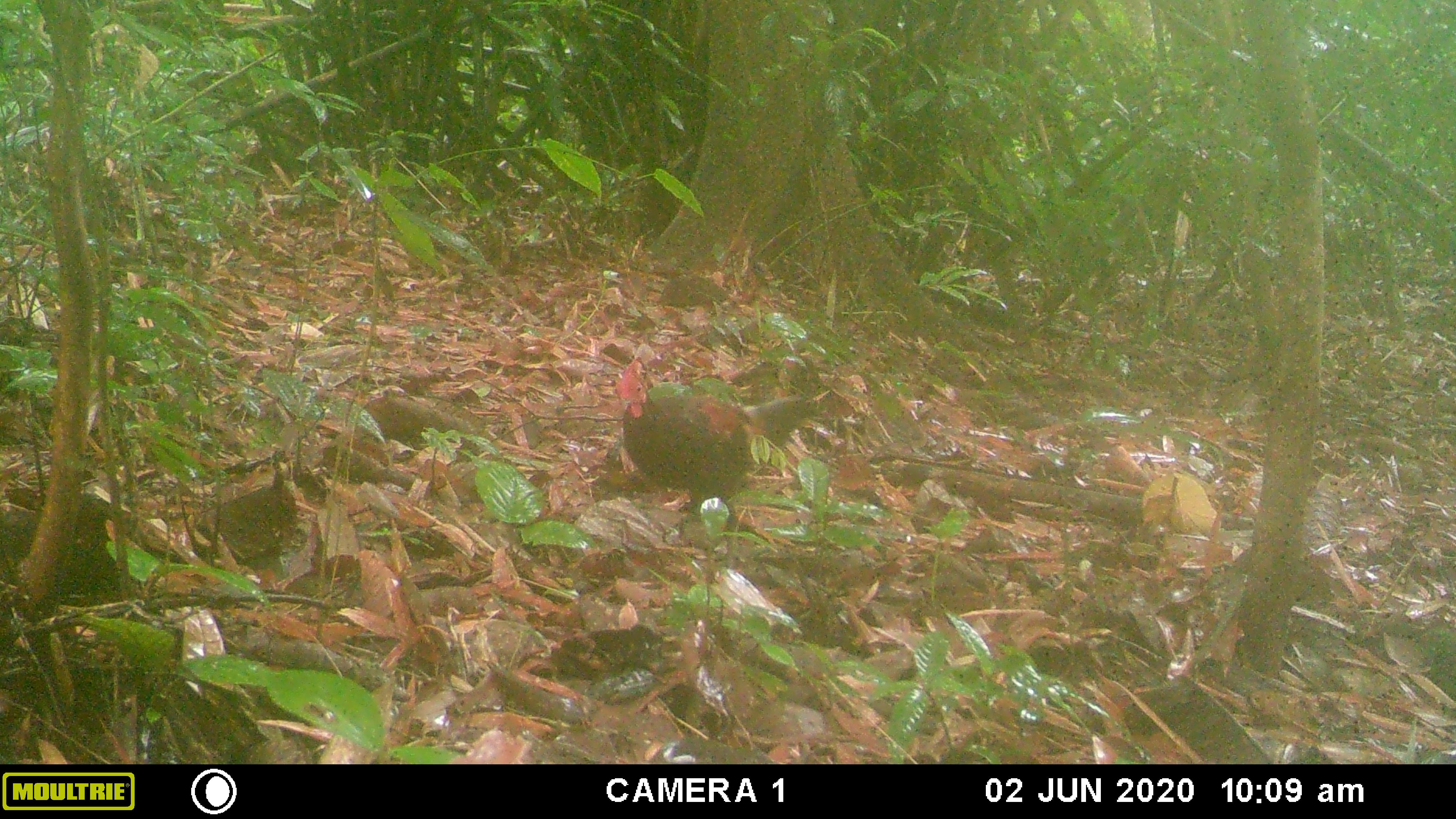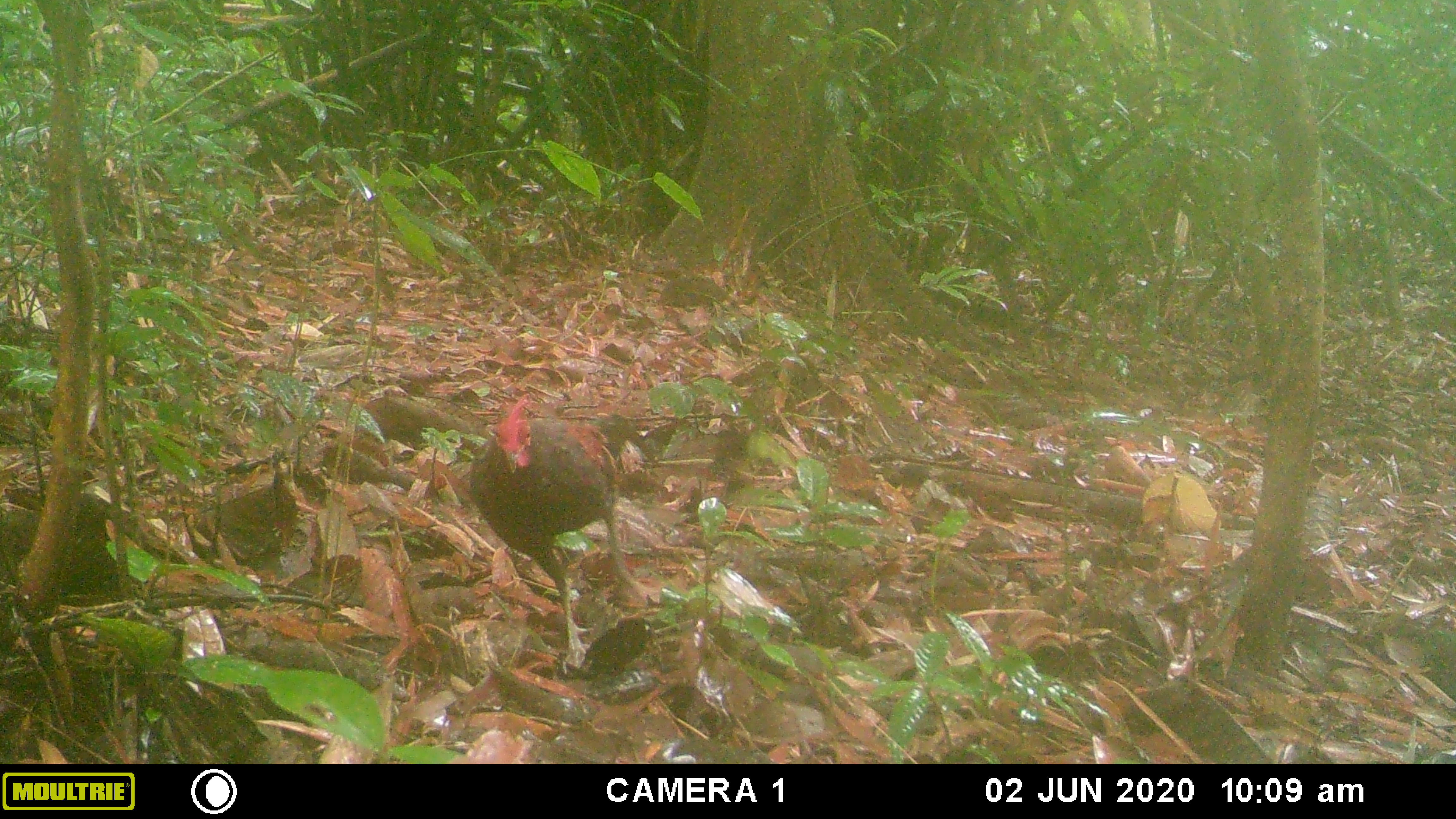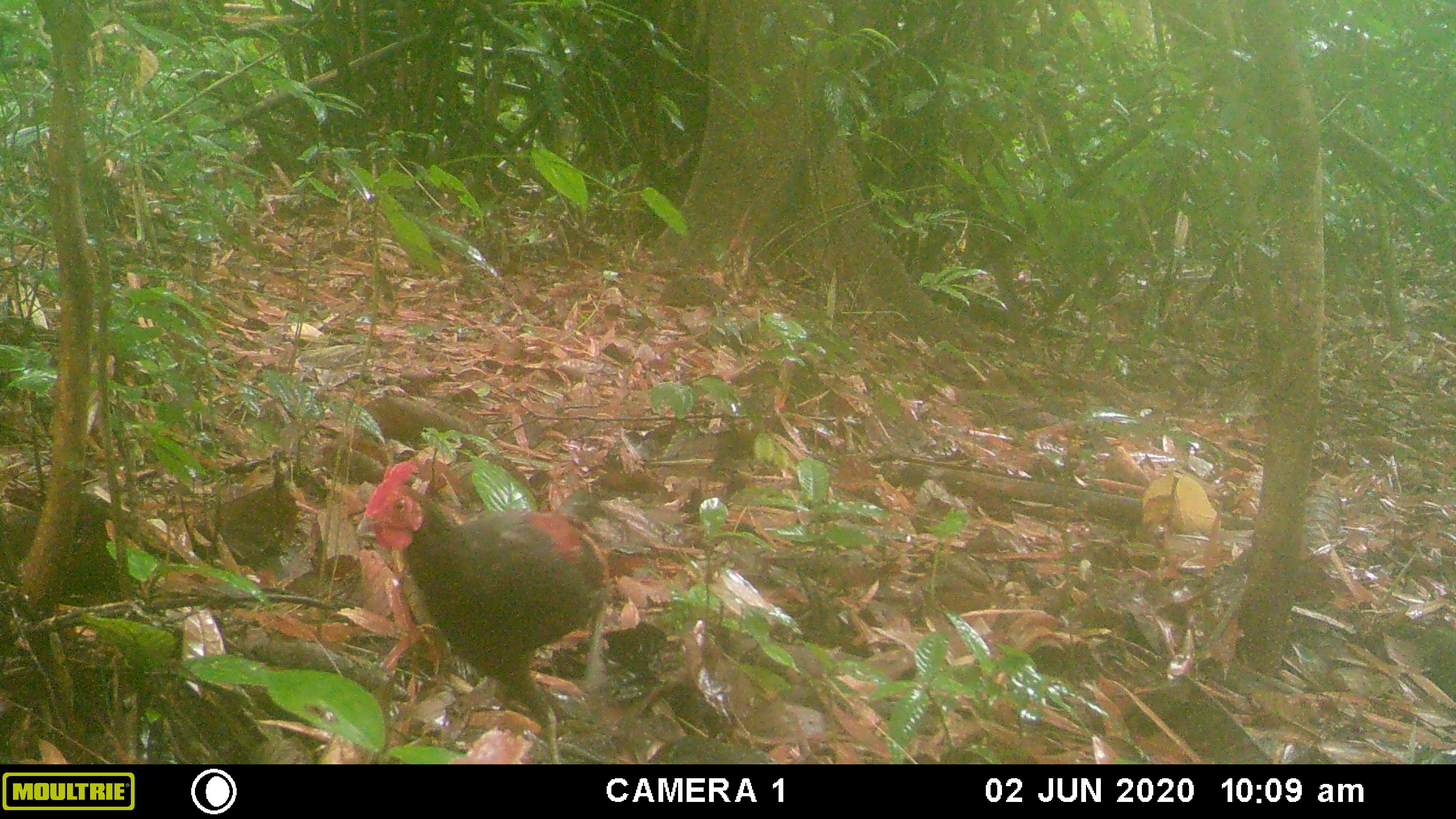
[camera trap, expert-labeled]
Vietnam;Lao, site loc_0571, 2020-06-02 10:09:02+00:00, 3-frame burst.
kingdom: Animalia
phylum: Chordata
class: Aves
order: Galliformes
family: Phasianidae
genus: Gallus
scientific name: Gallus gallus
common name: red junglefowl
Red junglefowl (Gallus gallus). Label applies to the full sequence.